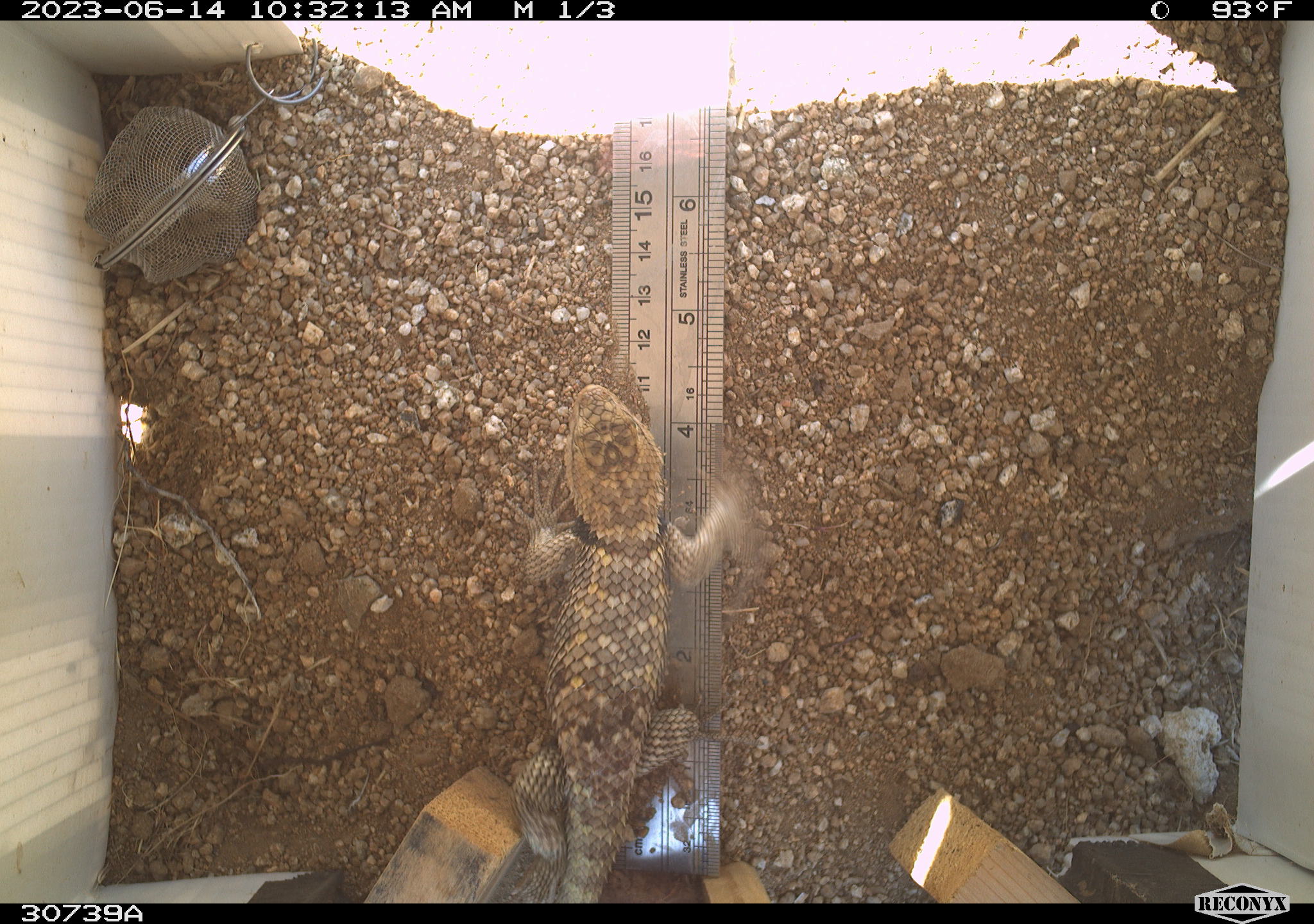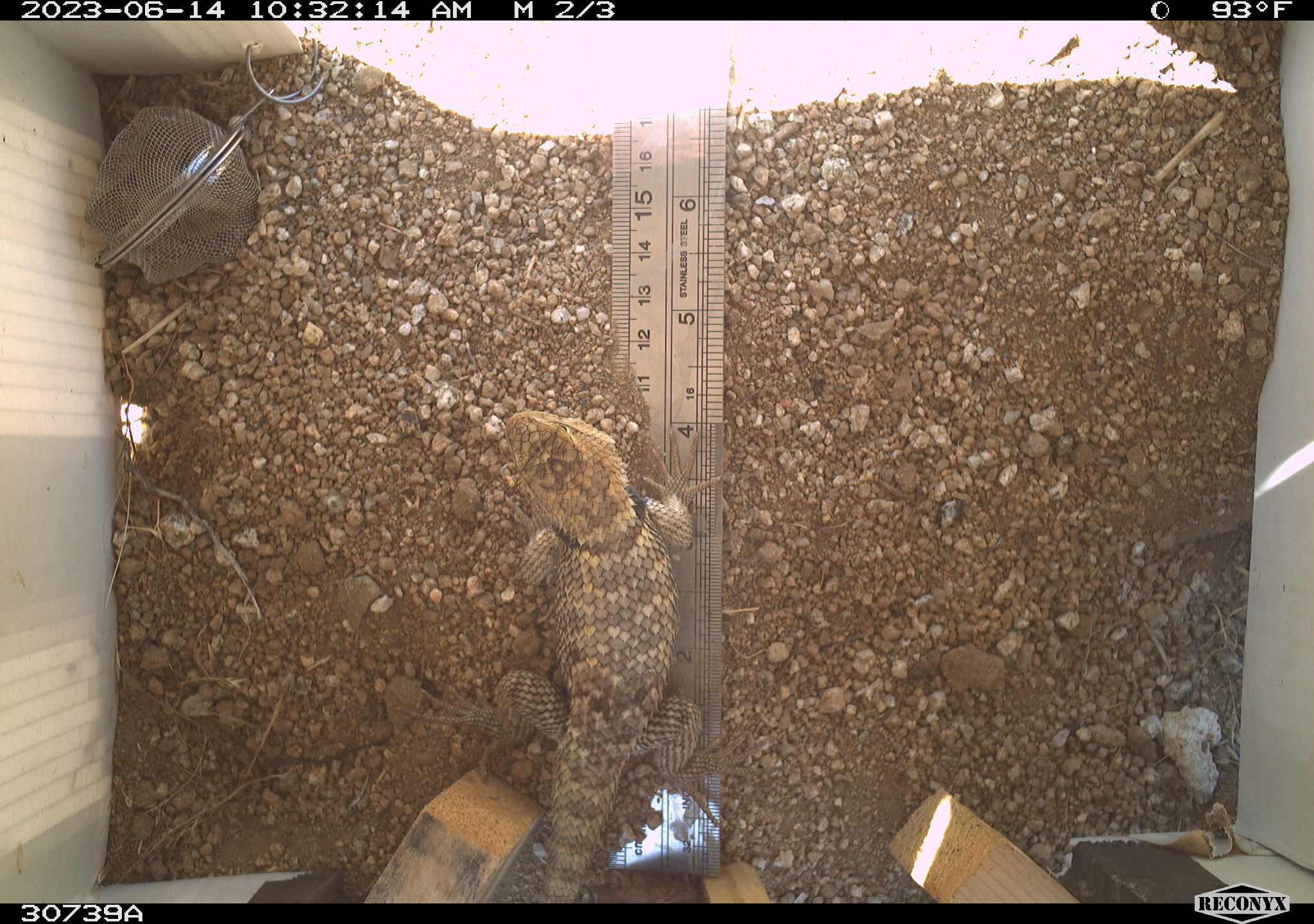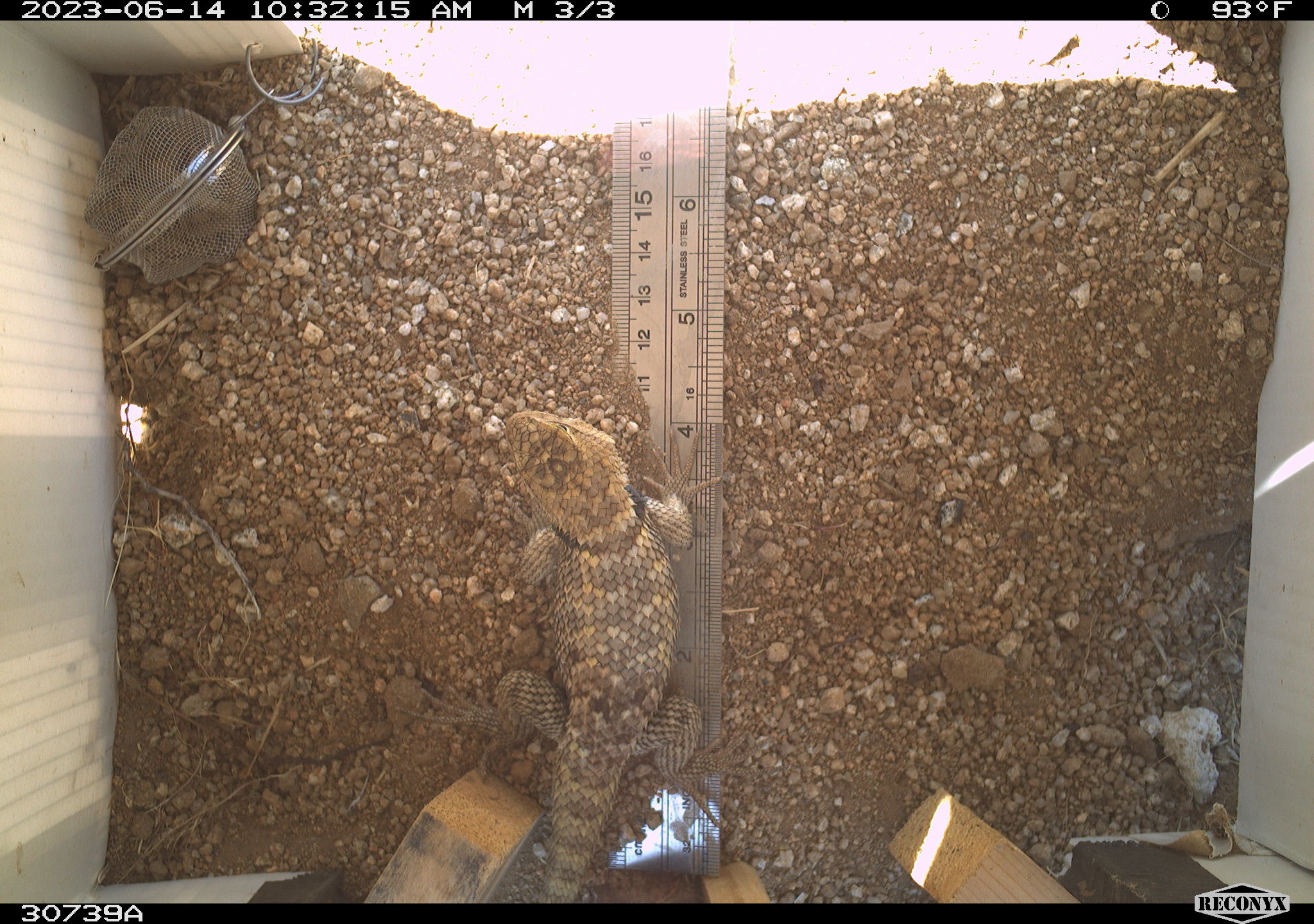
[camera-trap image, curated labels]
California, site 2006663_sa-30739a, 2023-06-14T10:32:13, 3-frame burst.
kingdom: Animalia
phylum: Chordata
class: Reptilia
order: Squamata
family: Phrynosomatidae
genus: Sceloporus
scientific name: Sceloporus uniformis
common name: yellow-backed spiny lizard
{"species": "yellow-backed spiny lizard (Sceloporus uniformis)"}